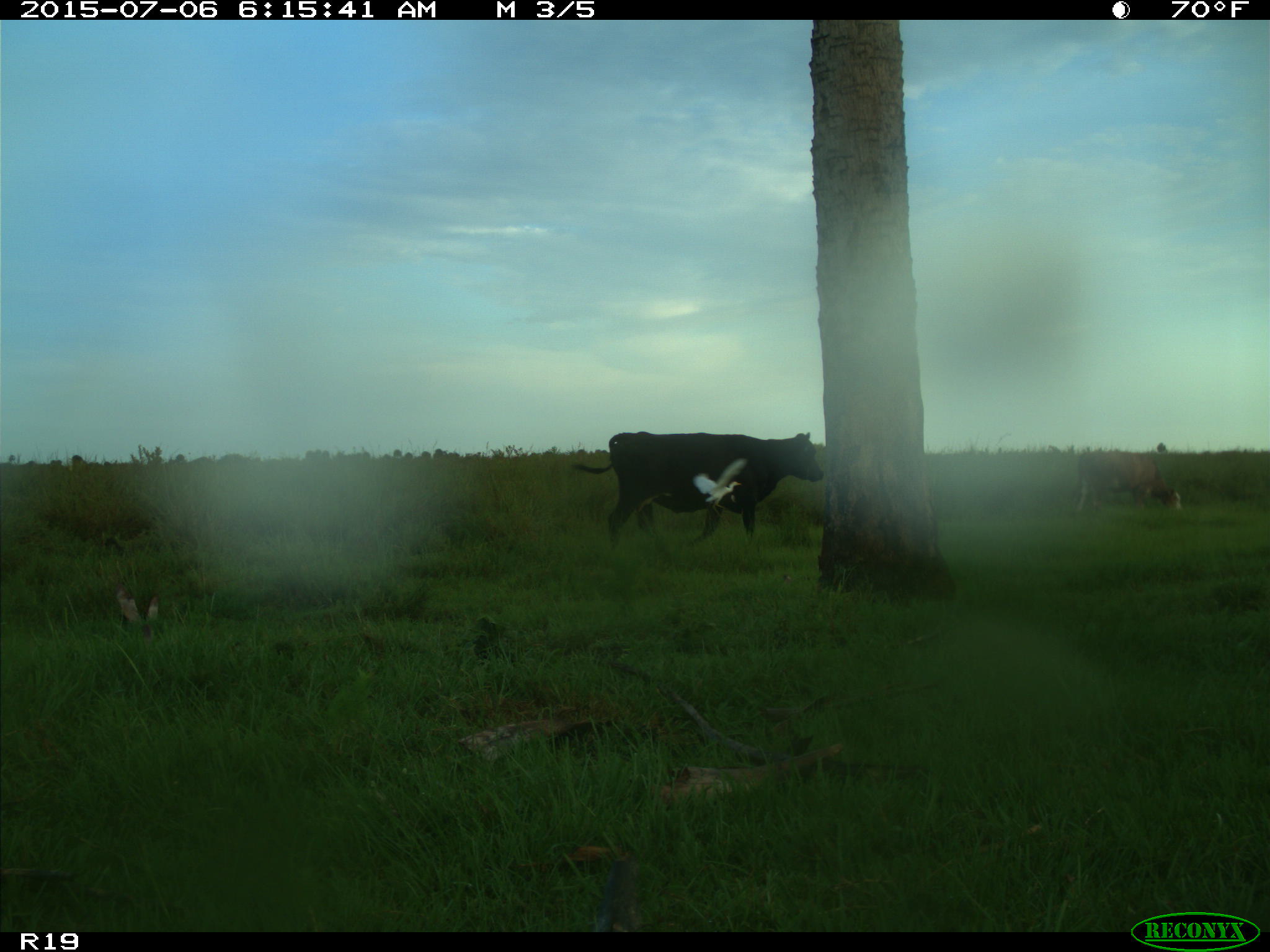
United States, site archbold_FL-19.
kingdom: Animalia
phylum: Chordata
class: Mammalia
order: Artiodactyla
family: Bovidae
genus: Bos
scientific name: Bos taurus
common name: domestic cow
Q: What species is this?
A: Bos taurus (domestic cow).